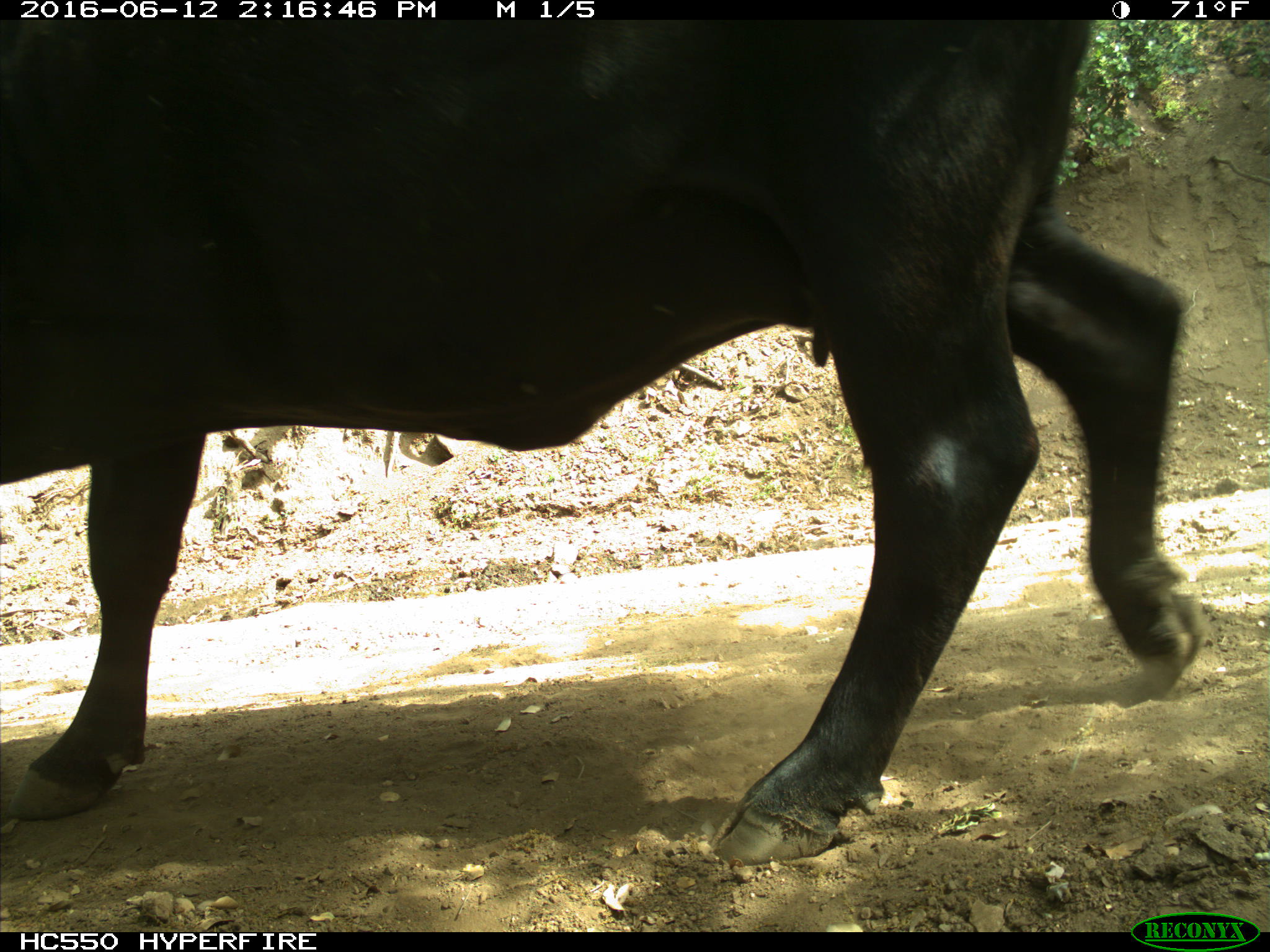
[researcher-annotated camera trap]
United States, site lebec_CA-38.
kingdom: Animalia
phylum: Chordata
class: Mammalia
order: Artiodactyla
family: Bovidae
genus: Bos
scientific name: Bos taurus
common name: domestic cow